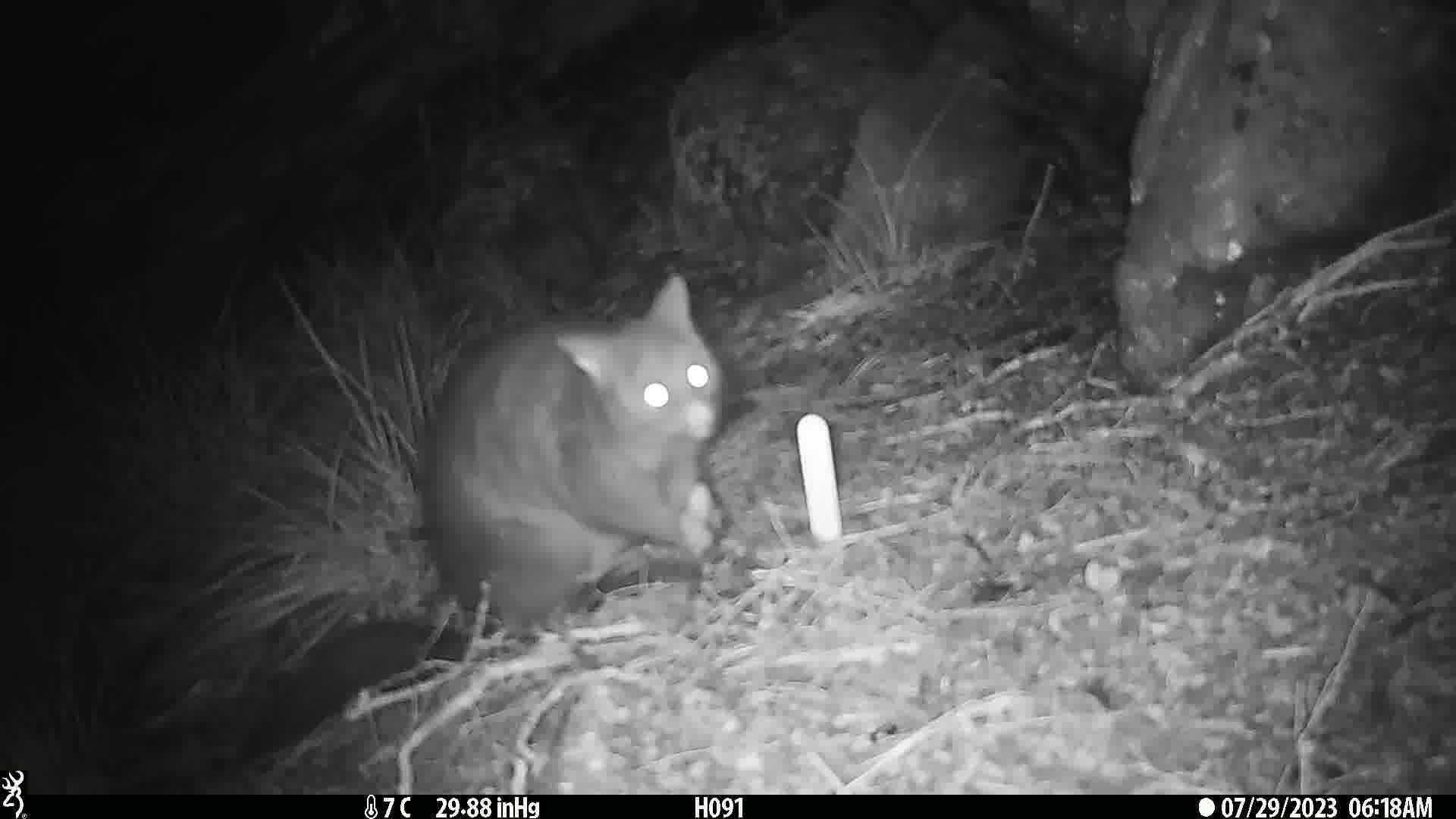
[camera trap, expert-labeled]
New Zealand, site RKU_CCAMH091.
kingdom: Animalia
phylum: Chordata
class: Mammalia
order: Diprotodontia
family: Phalangeridae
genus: Trichosurus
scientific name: Trichosurus vulpecula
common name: common brushtail possum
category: possum